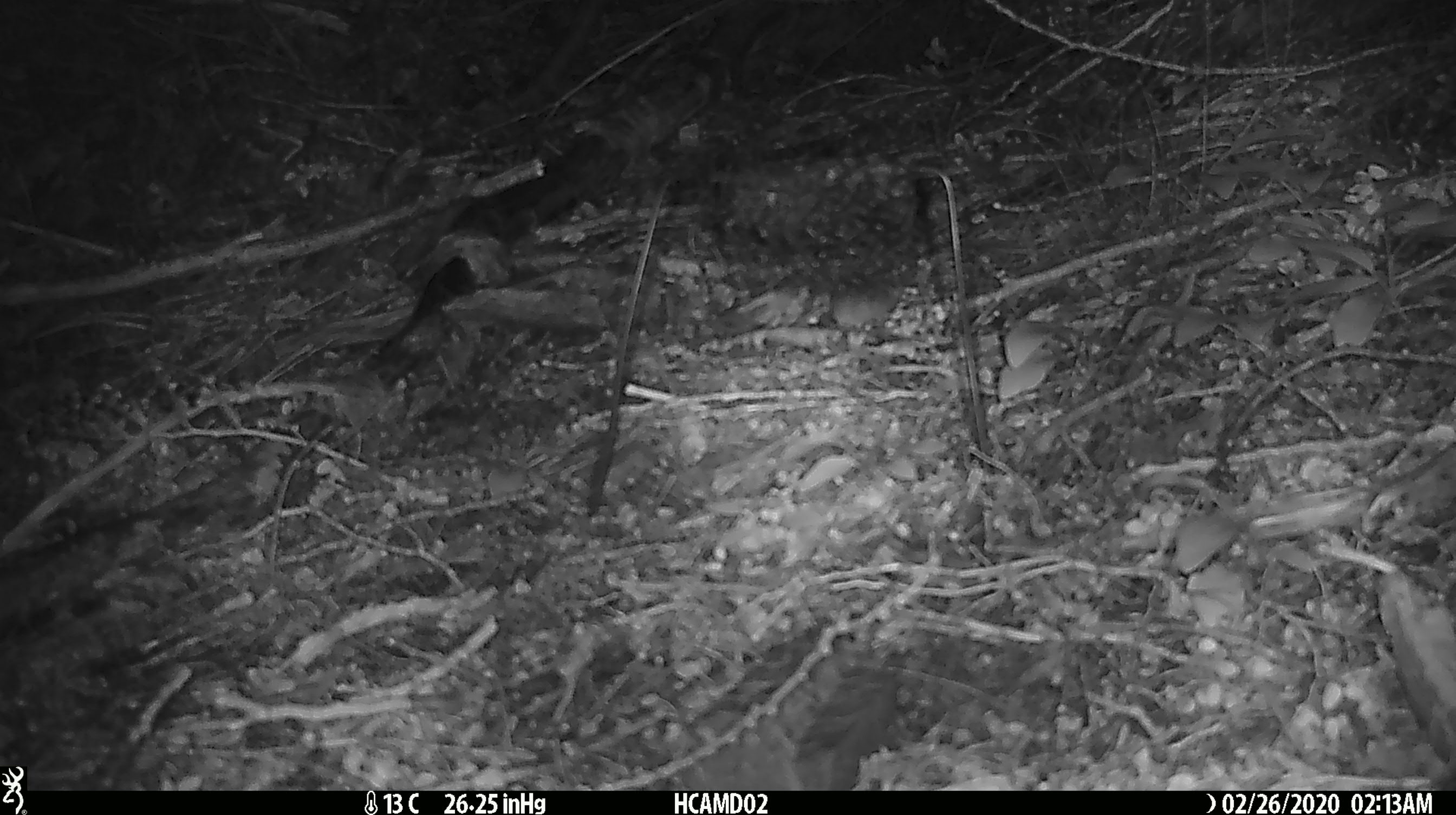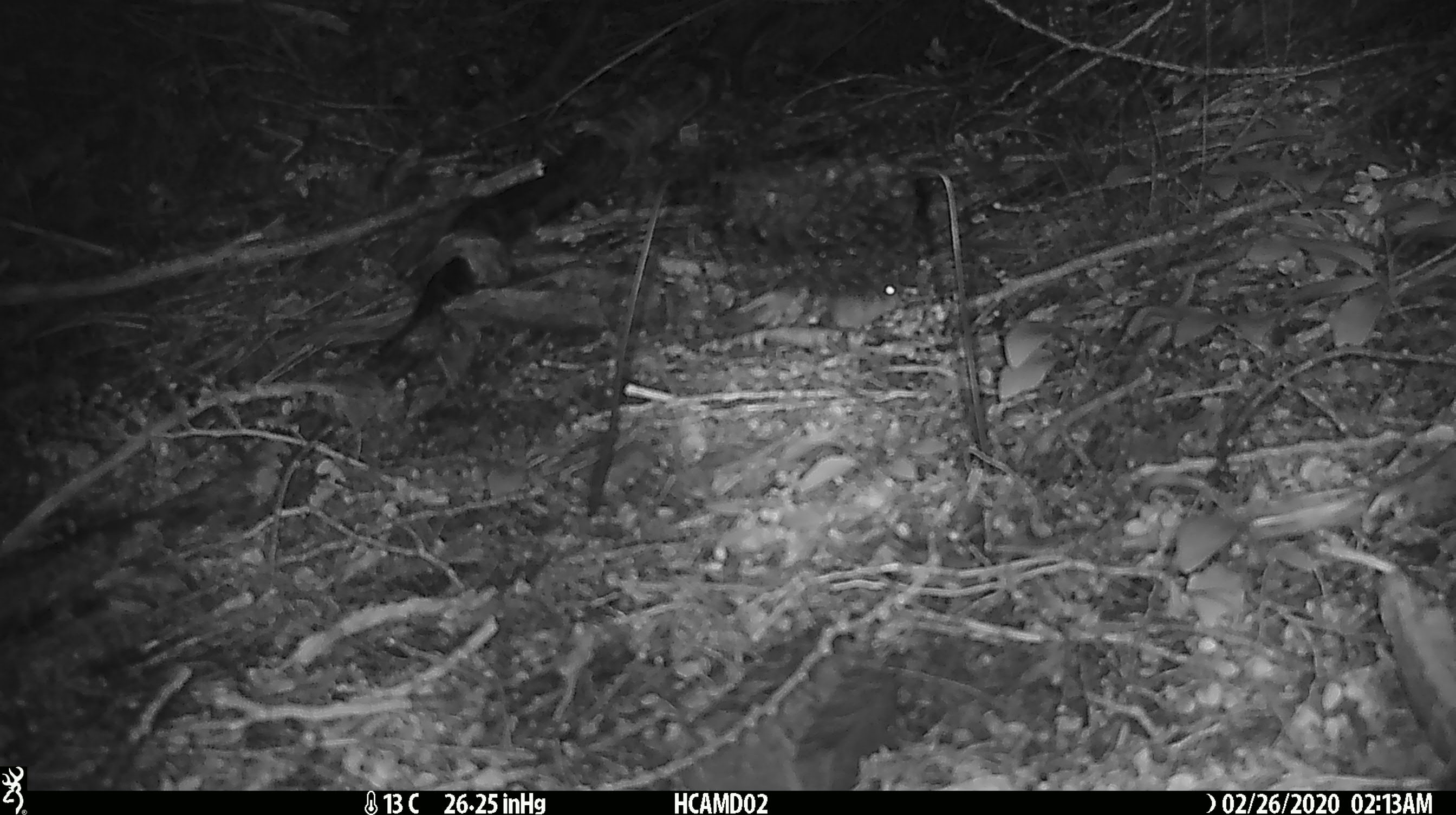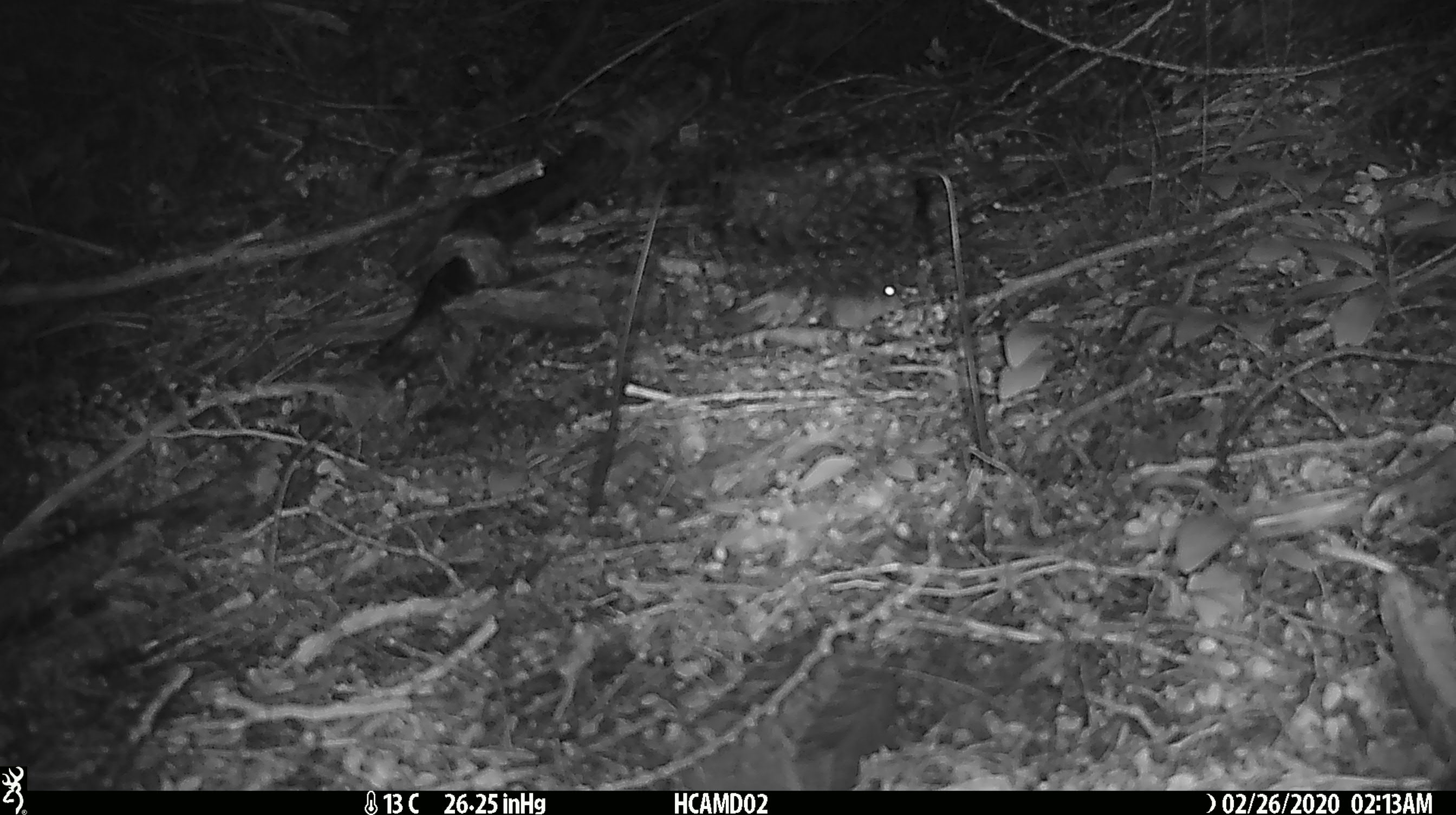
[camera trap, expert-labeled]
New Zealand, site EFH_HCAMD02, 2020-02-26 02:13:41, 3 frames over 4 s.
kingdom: Animalia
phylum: Chordata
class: Mammalia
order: Rodentia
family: Muridae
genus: Mus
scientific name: Mus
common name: mouse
Mouse (Mus).